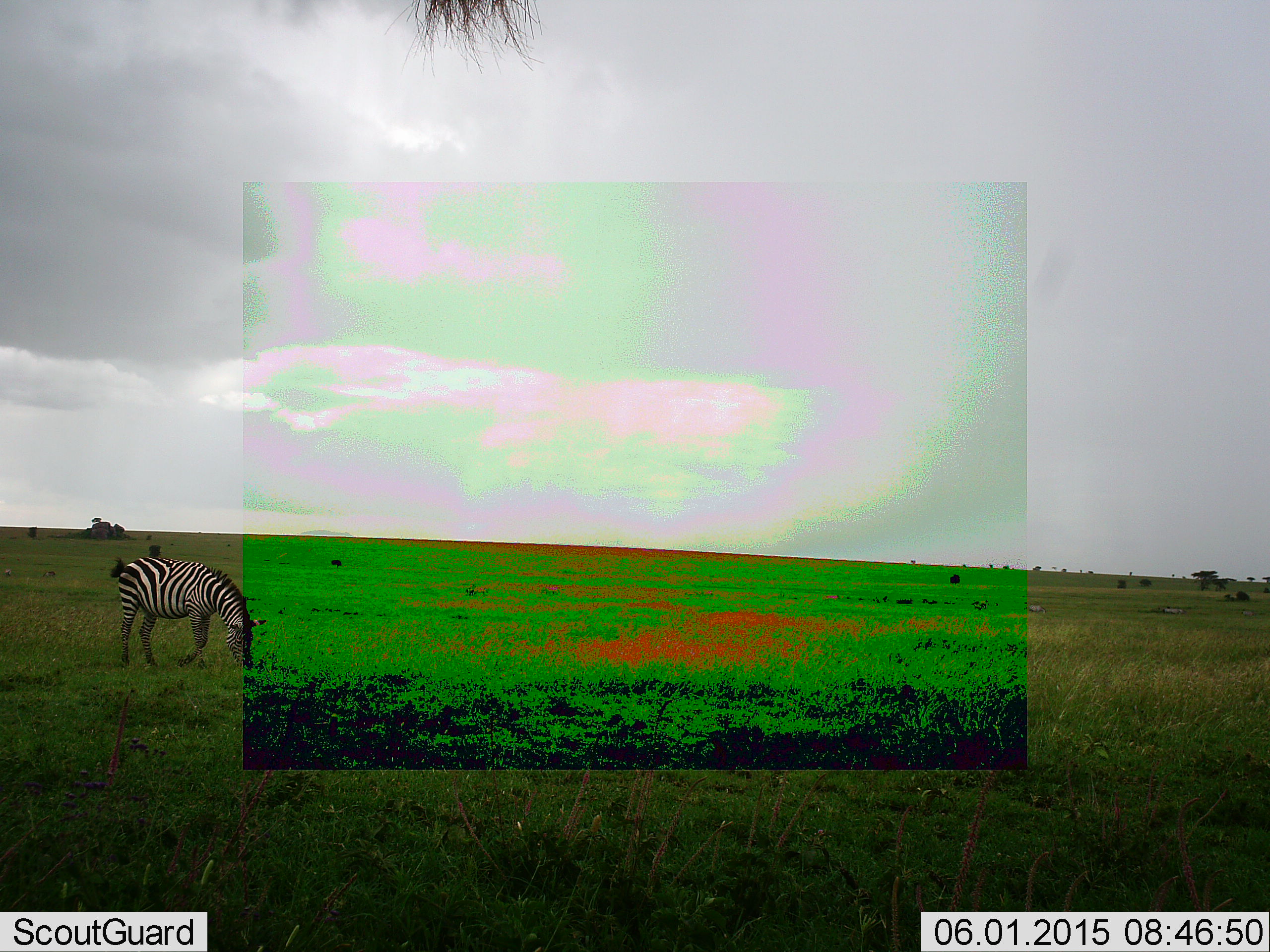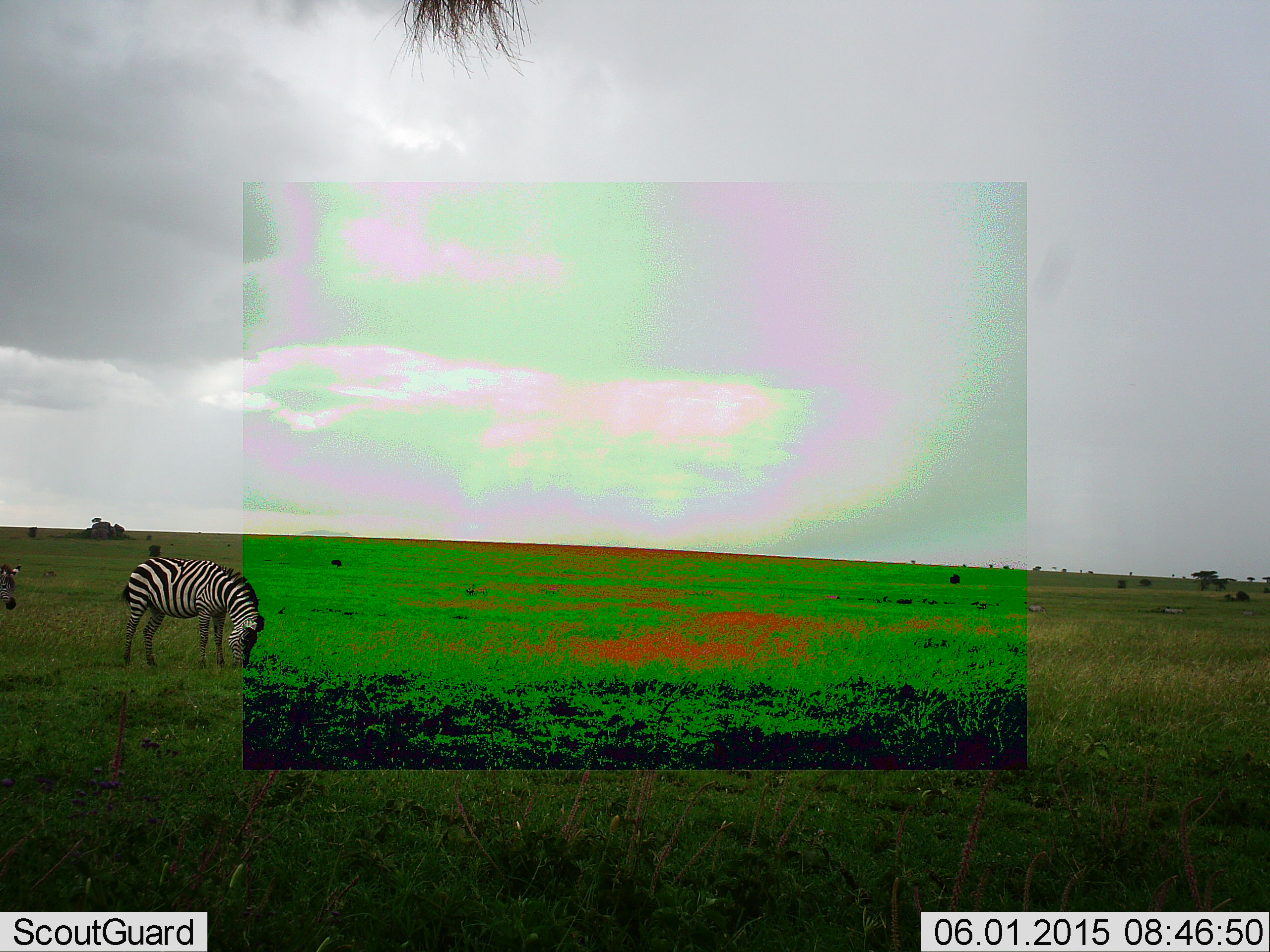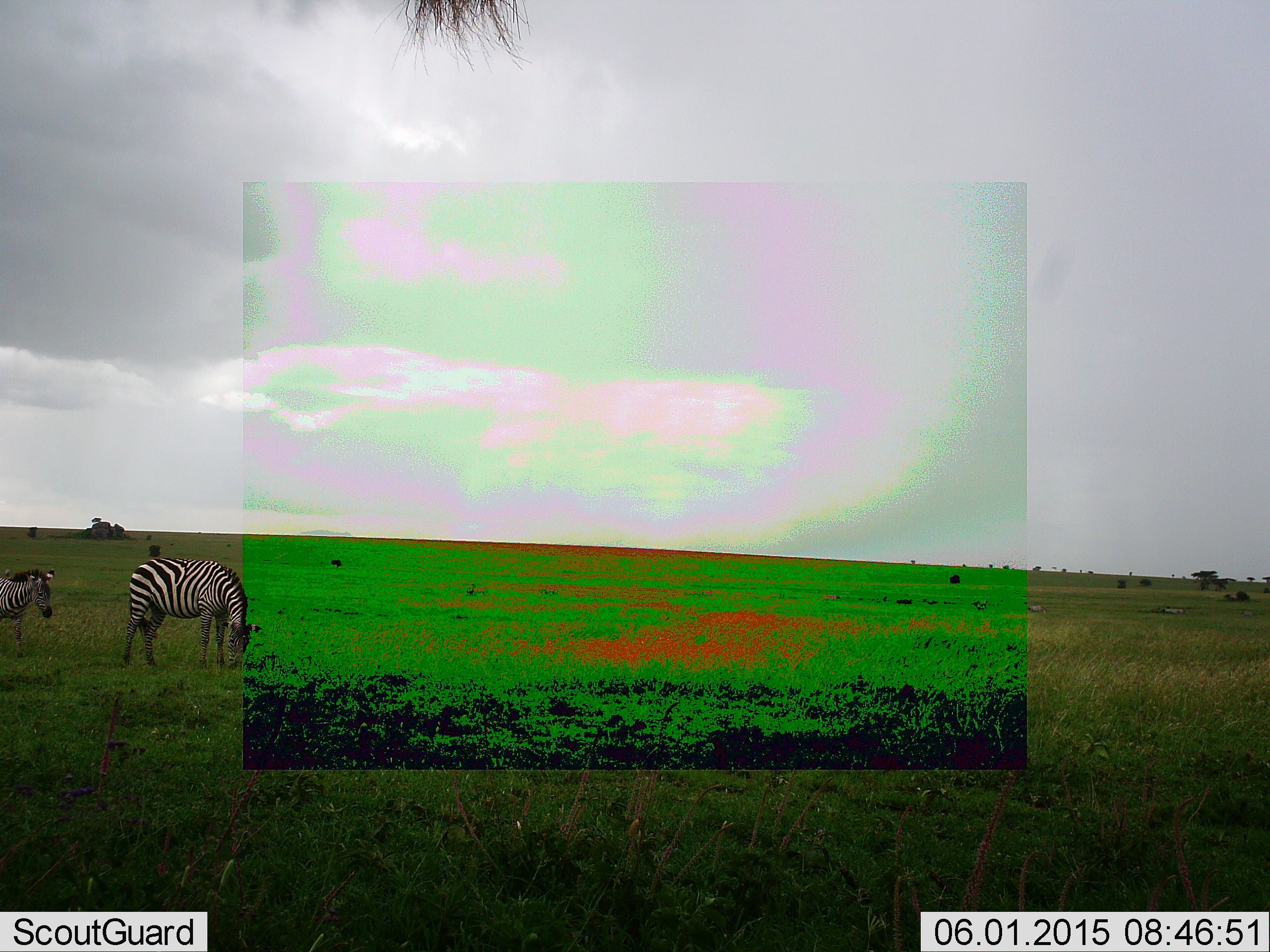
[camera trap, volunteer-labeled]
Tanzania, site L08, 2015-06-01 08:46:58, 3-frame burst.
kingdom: Animalia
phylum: Chordata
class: Mammalia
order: Perissodactyla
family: Equidae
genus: Equus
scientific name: Equus quagga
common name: plains zebra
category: zebra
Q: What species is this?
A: Zebra (plains zebra) (Equus quagga).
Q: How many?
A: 2.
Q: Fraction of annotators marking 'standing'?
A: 30%.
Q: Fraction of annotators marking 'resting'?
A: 0%.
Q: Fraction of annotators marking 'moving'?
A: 40%.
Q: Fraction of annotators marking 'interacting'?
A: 0%.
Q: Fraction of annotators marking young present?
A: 10%.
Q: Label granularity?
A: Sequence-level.